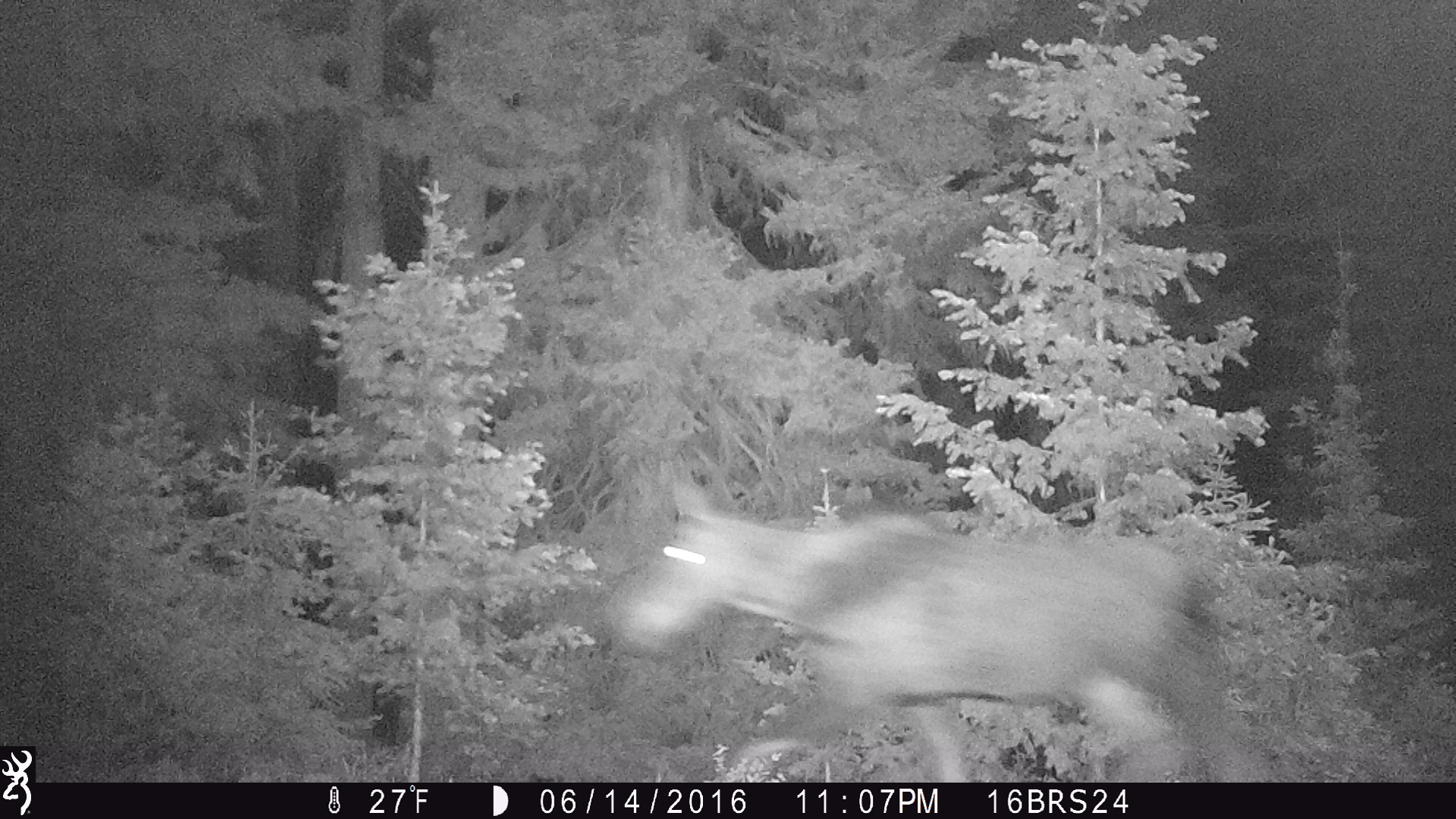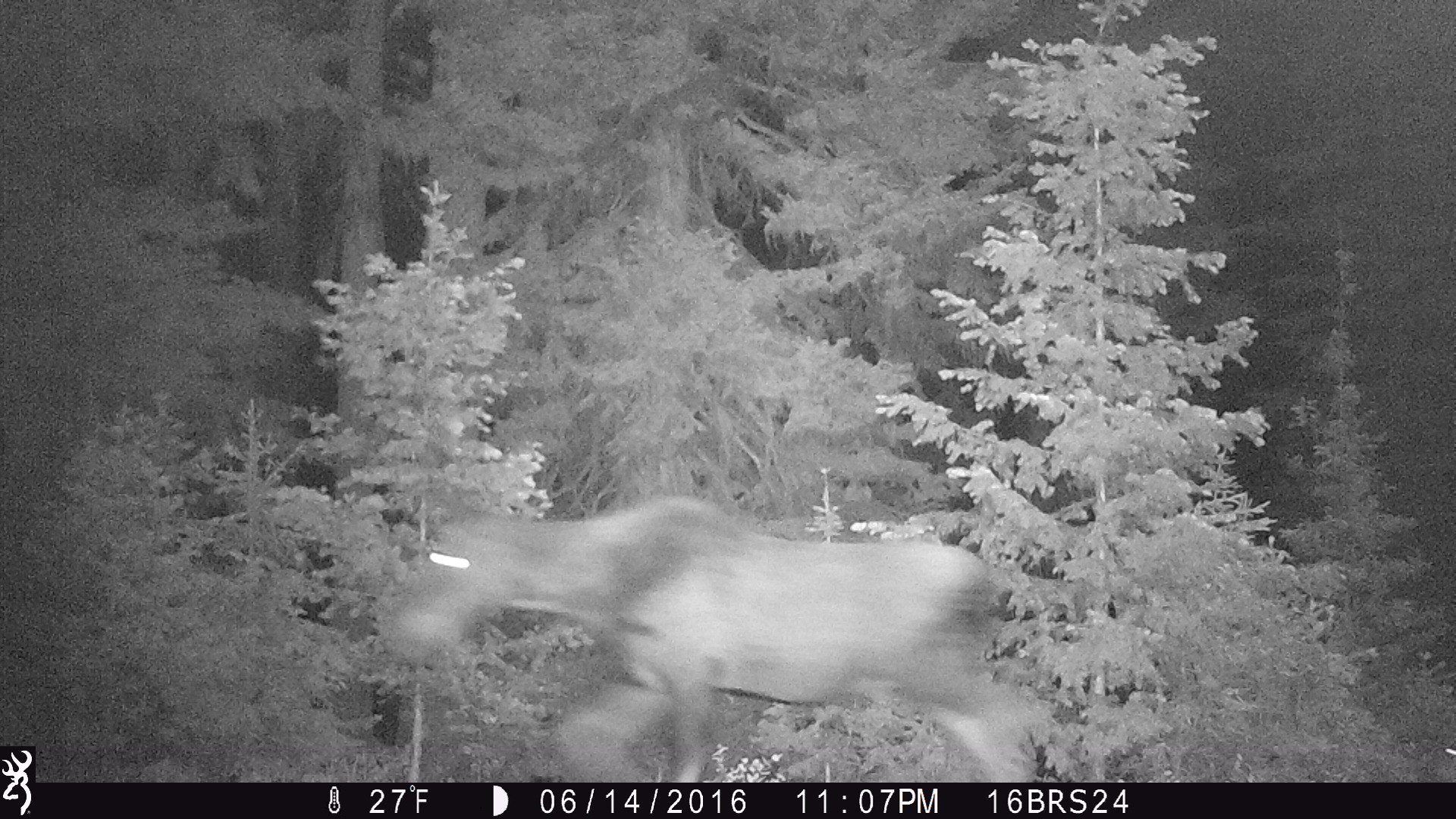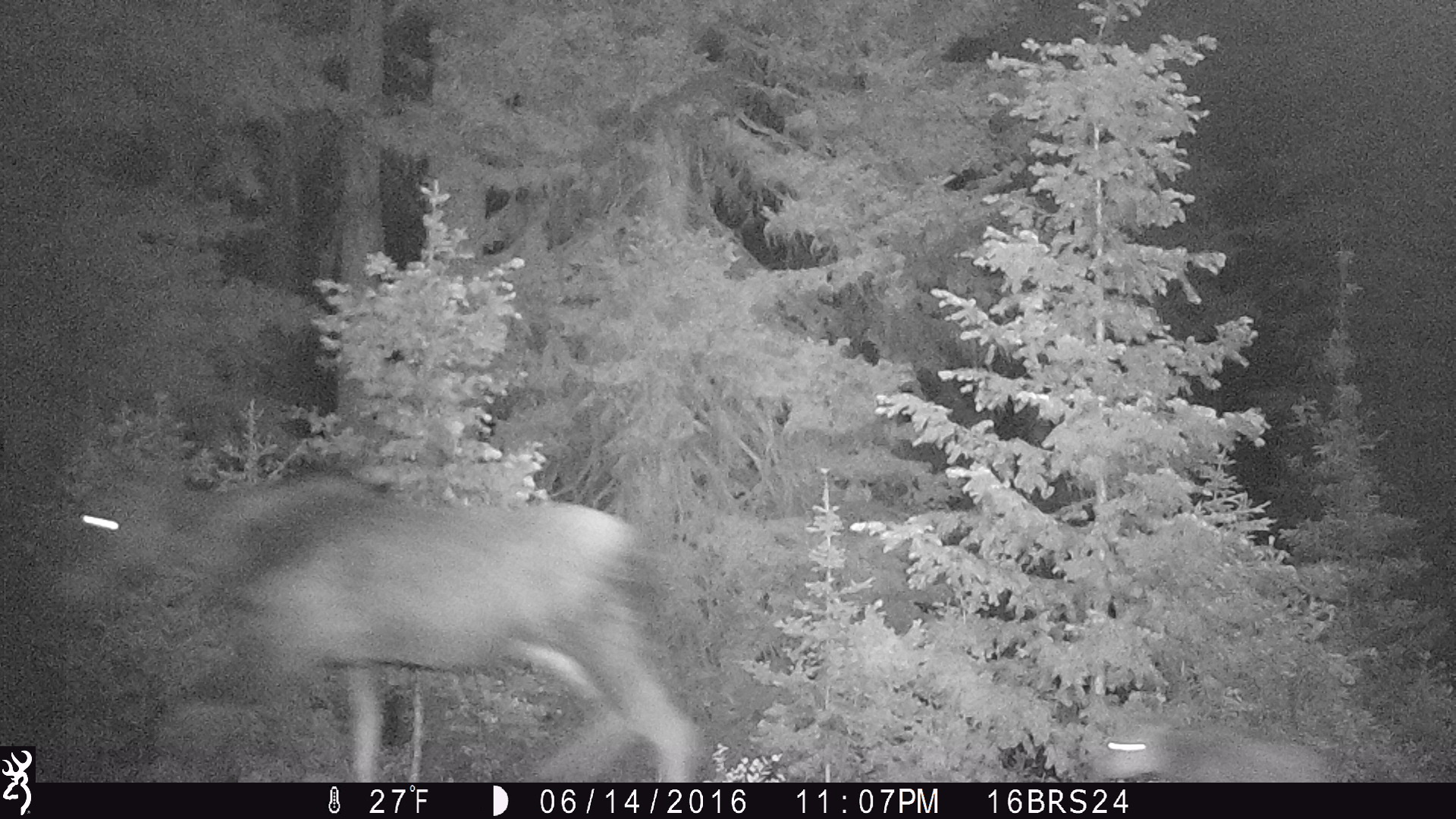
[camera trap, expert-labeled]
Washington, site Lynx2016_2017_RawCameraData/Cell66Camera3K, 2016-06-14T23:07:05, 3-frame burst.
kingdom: Animalia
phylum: Chordata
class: Mammalia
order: Artiodactyla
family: Cervidae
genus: Alces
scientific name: Alces alces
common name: moose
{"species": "Alces alces (moose)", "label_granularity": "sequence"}